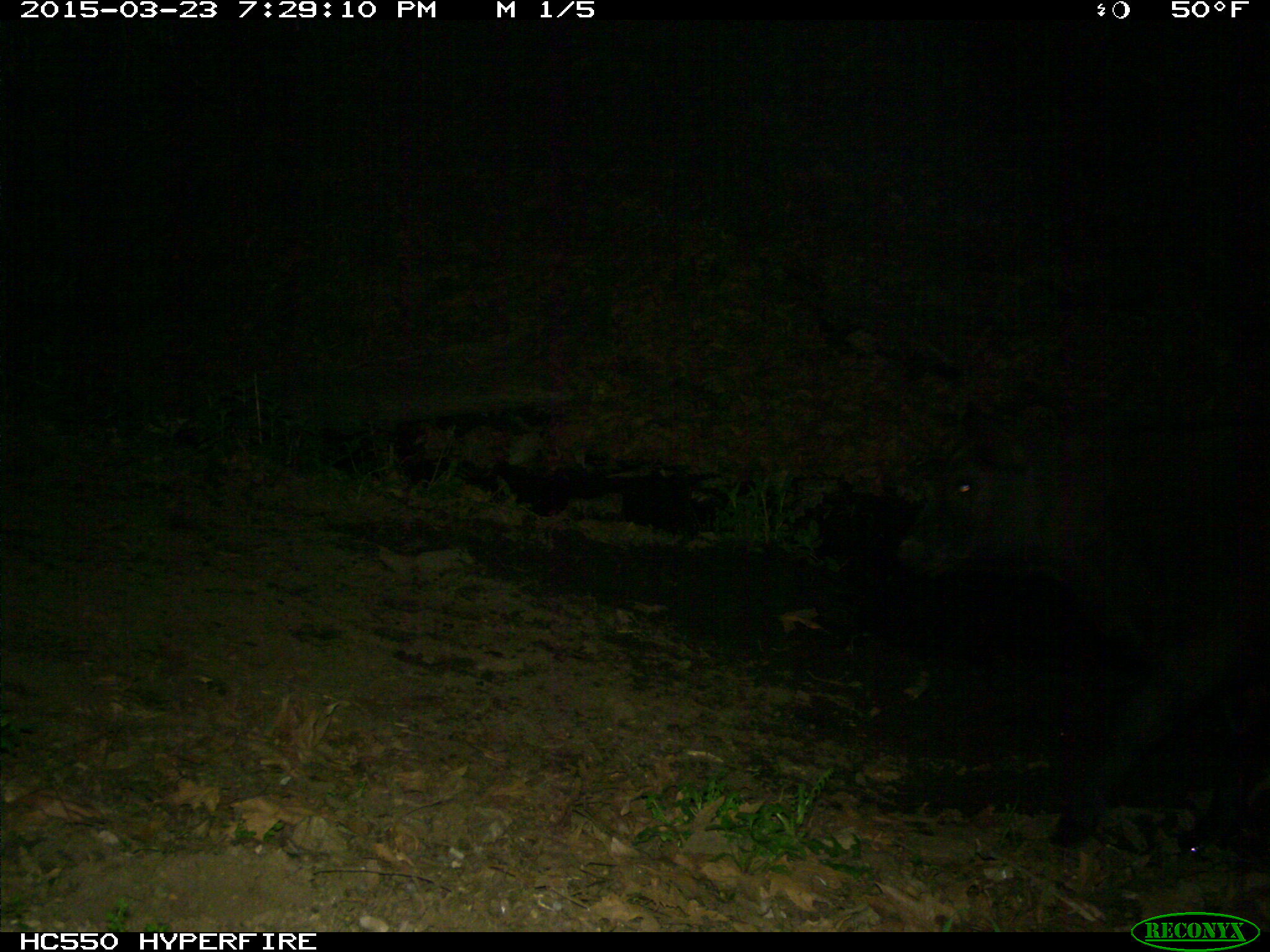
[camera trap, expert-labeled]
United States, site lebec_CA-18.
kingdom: Animalia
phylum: Chordata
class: Mammalia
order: Artiodactyla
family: Bovidae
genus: Bos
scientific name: Bos taurus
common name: domestic cow